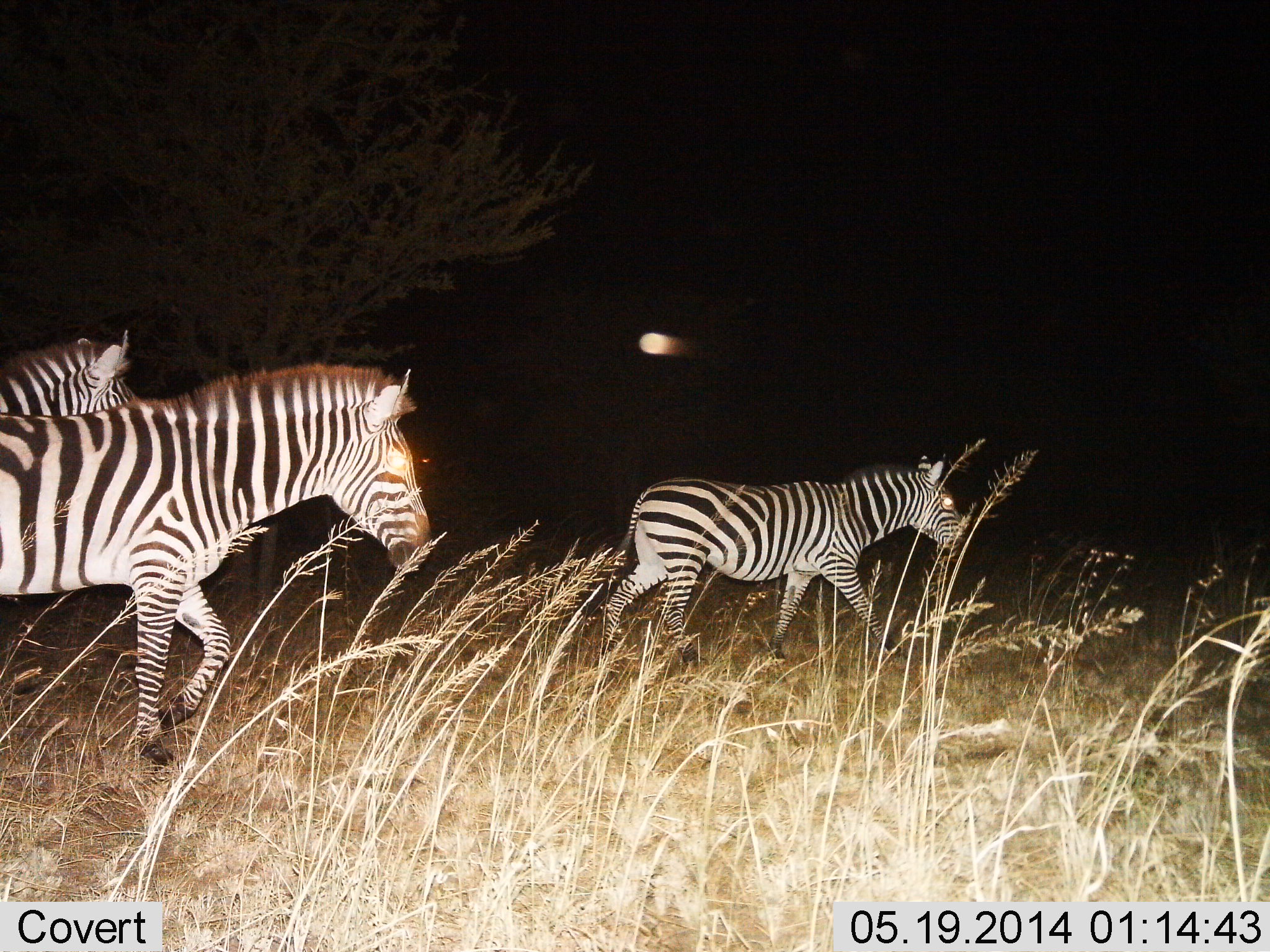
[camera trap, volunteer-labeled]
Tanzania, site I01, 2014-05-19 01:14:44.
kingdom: Animalia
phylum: Chordata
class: Mammalia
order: Perissodactyla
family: Equidae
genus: Equus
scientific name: Equus quagga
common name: plains zebra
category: zebra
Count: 3.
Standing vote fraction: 0%.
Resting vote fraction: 0%.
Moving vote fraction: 100%.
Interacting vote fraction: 0%.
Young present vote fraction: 10%.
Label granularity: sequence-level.